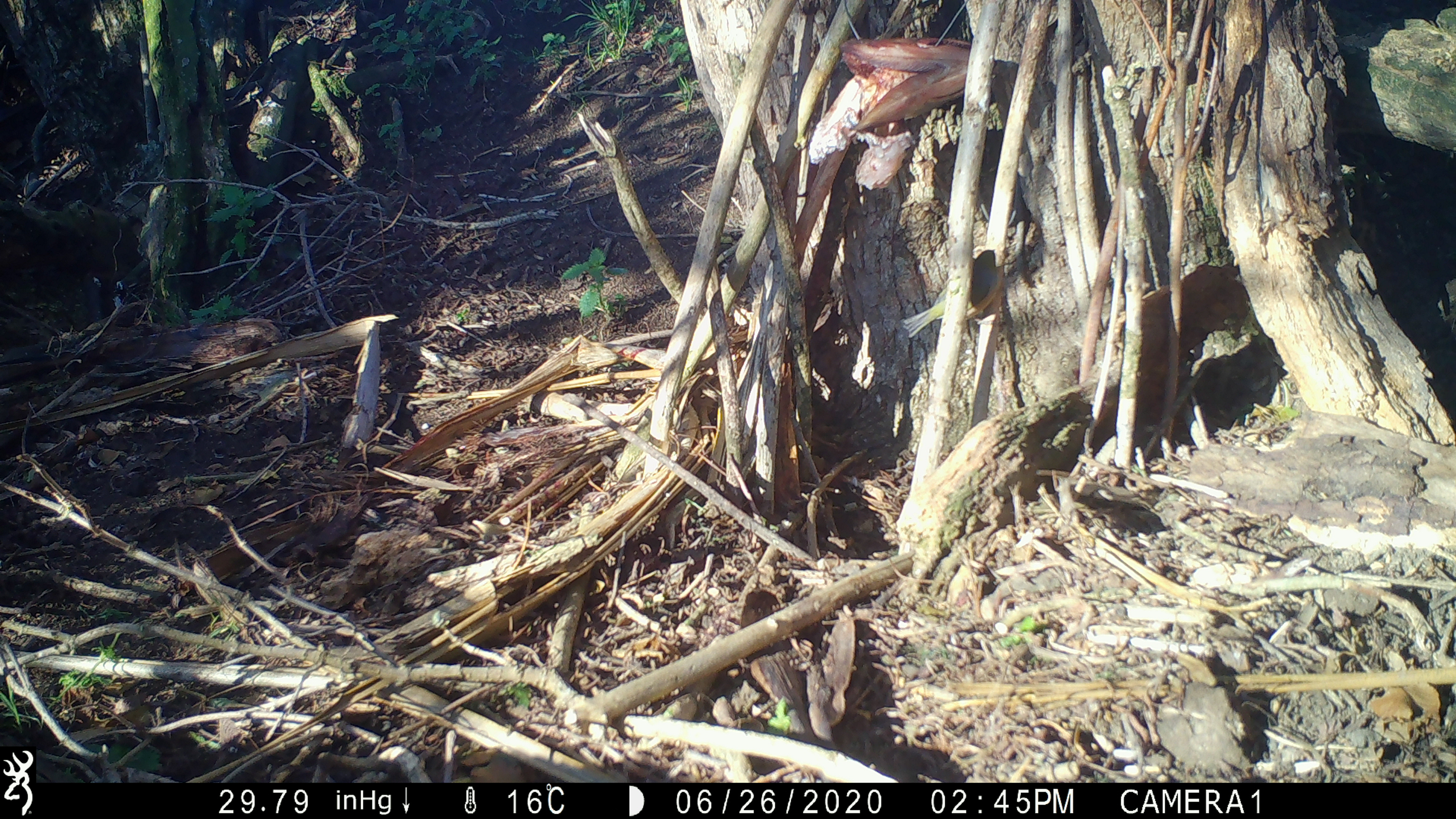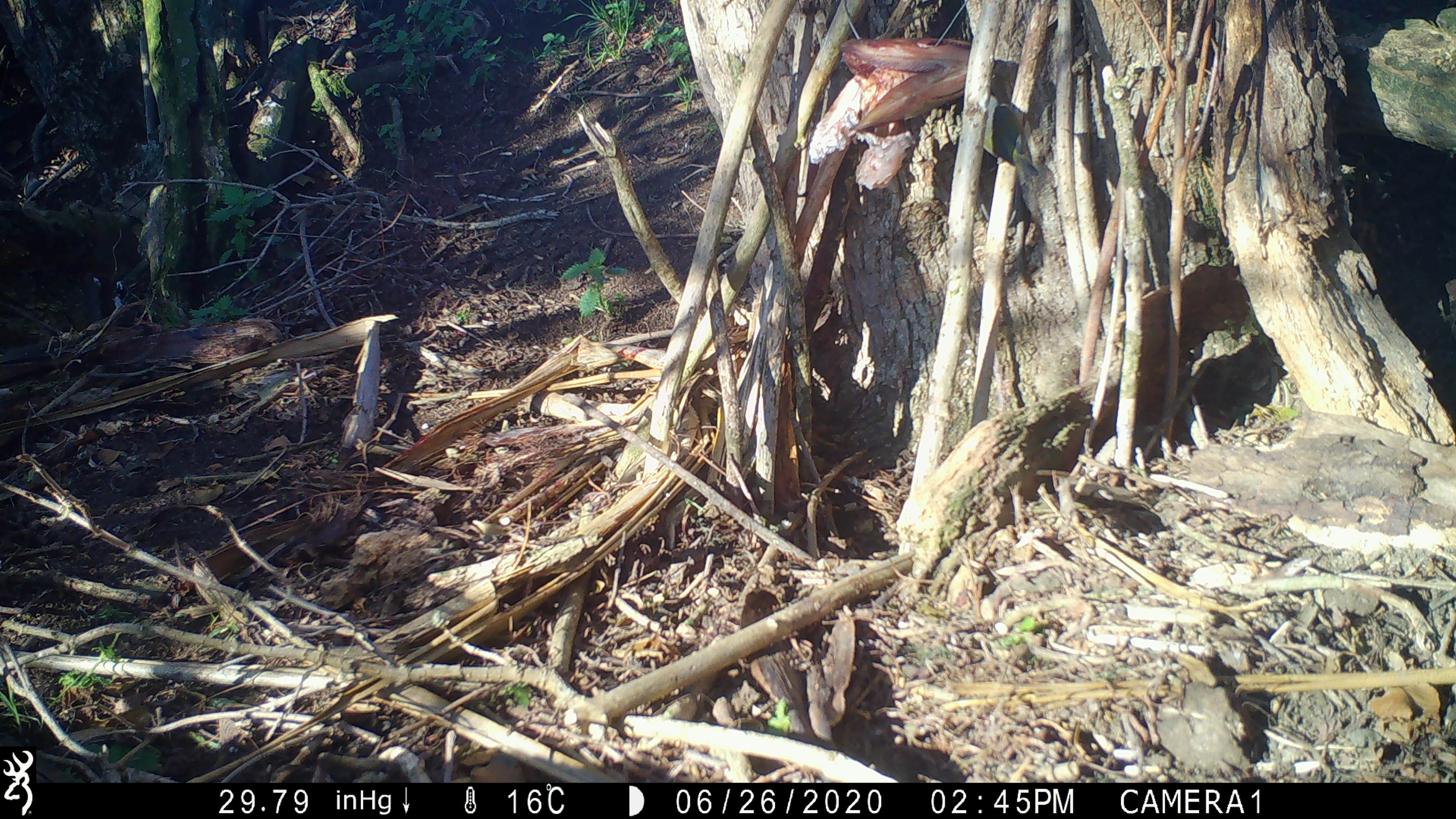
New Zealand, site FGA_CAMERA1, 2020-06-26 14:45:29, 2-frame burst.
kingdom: Animalia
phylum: Chordata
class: Aves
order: Passeriformes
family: Zosteropidae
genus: Zosterops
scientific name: Zosterops lateralis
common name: silvereye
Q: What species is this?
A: Silvereye (Zosterops lateralis).